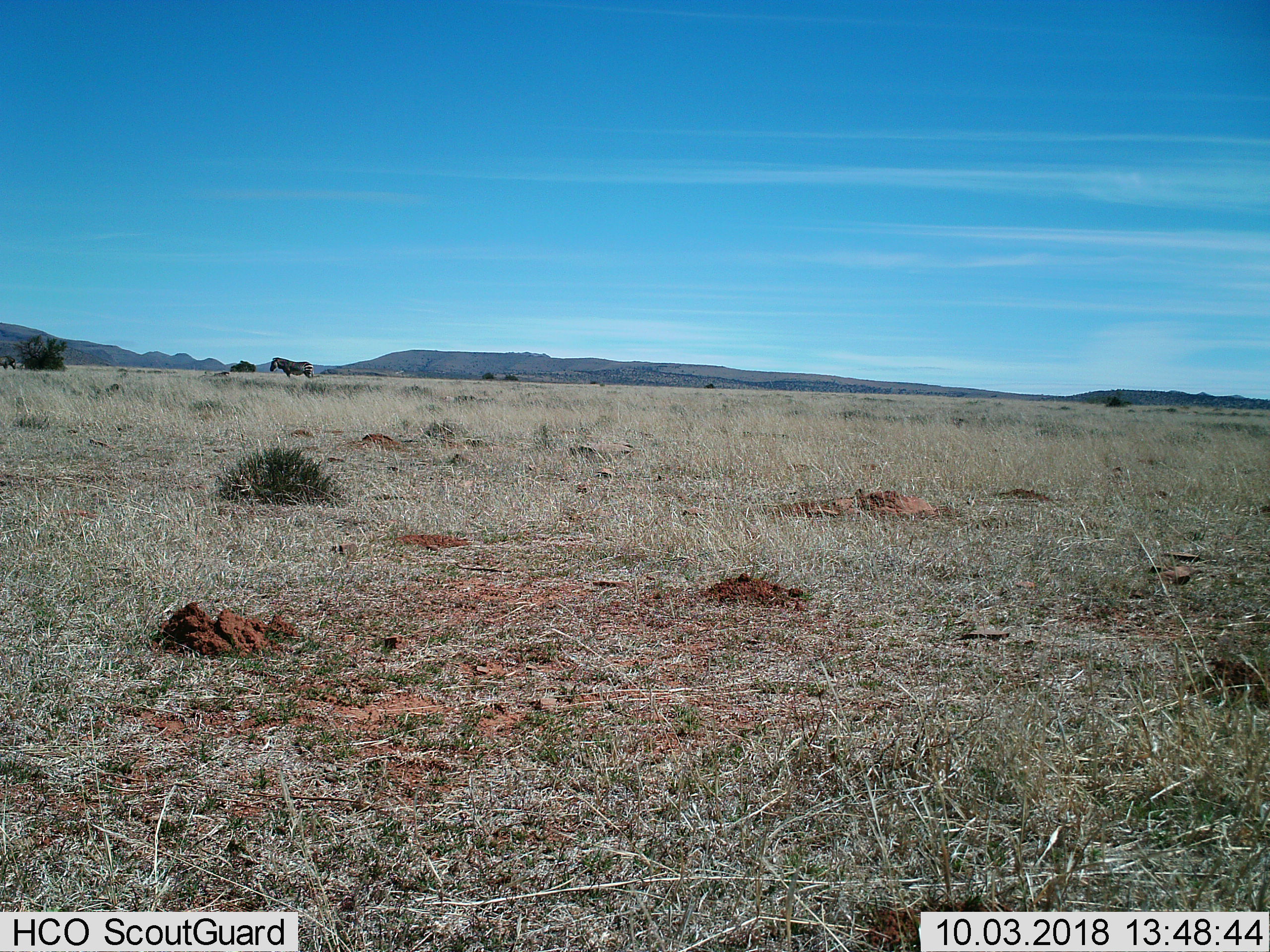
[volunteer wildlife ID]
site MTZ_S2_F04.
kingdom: Animalia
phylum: Chordata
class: Mammalia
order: Perissodactyla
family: Equidae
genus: Equus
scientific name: Equus zebra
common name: mountain zebra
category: zebramountain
Zebramountain (mountain zebra) (Equus zebra), count 2. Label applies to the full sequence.